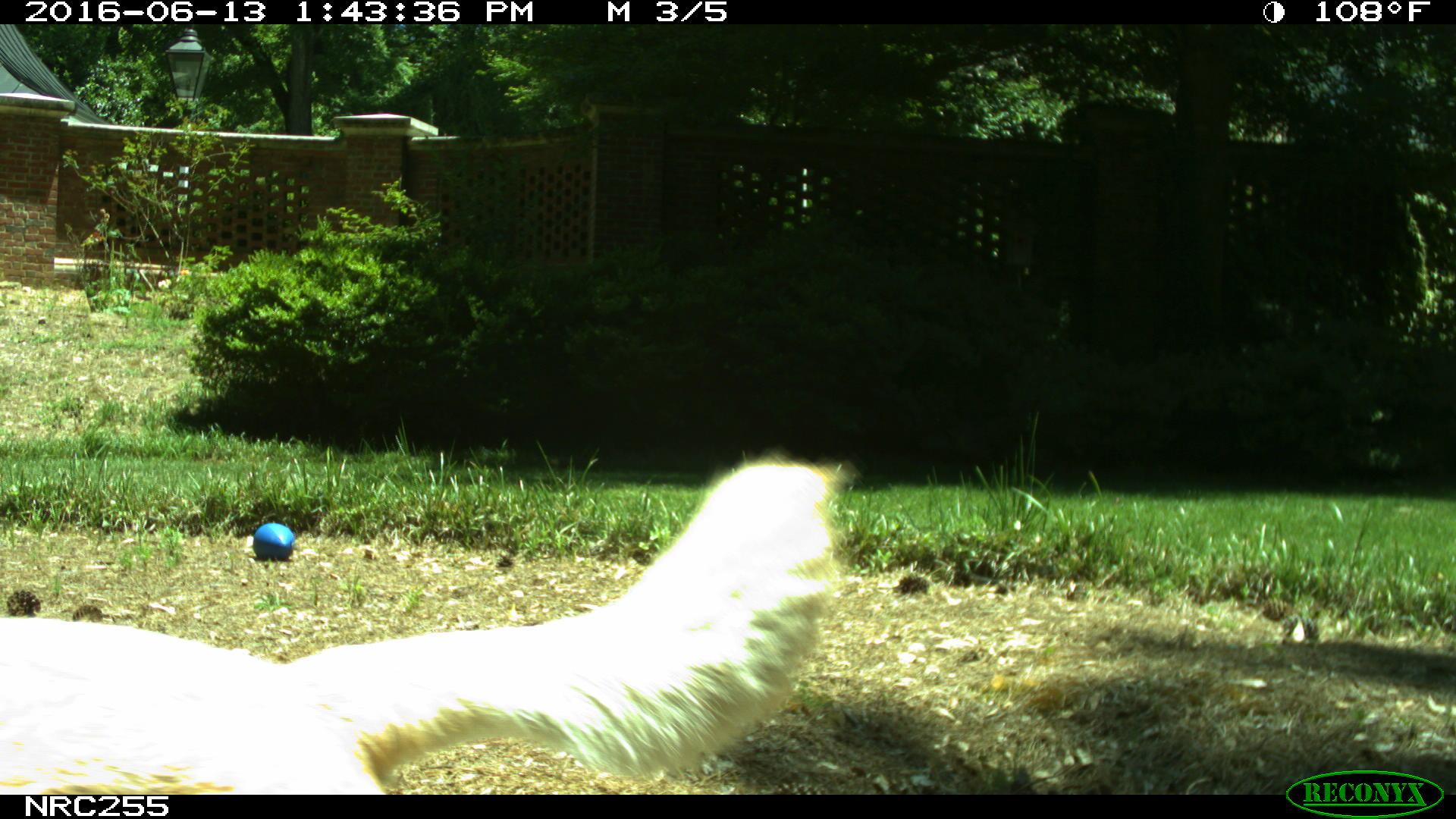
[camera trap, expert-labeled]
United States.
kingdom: Animalia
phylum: Chordata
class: Mammalia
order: Carnivora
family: Canidae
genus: Canis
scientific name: Canis familiaris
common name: domestic dog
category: Dog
Dog (domestic dog) (Canis familiaris).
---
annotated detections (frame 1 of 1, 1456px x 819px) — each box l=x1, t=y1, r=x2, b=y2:
Dog: l=3, t=451, r=864, b=787